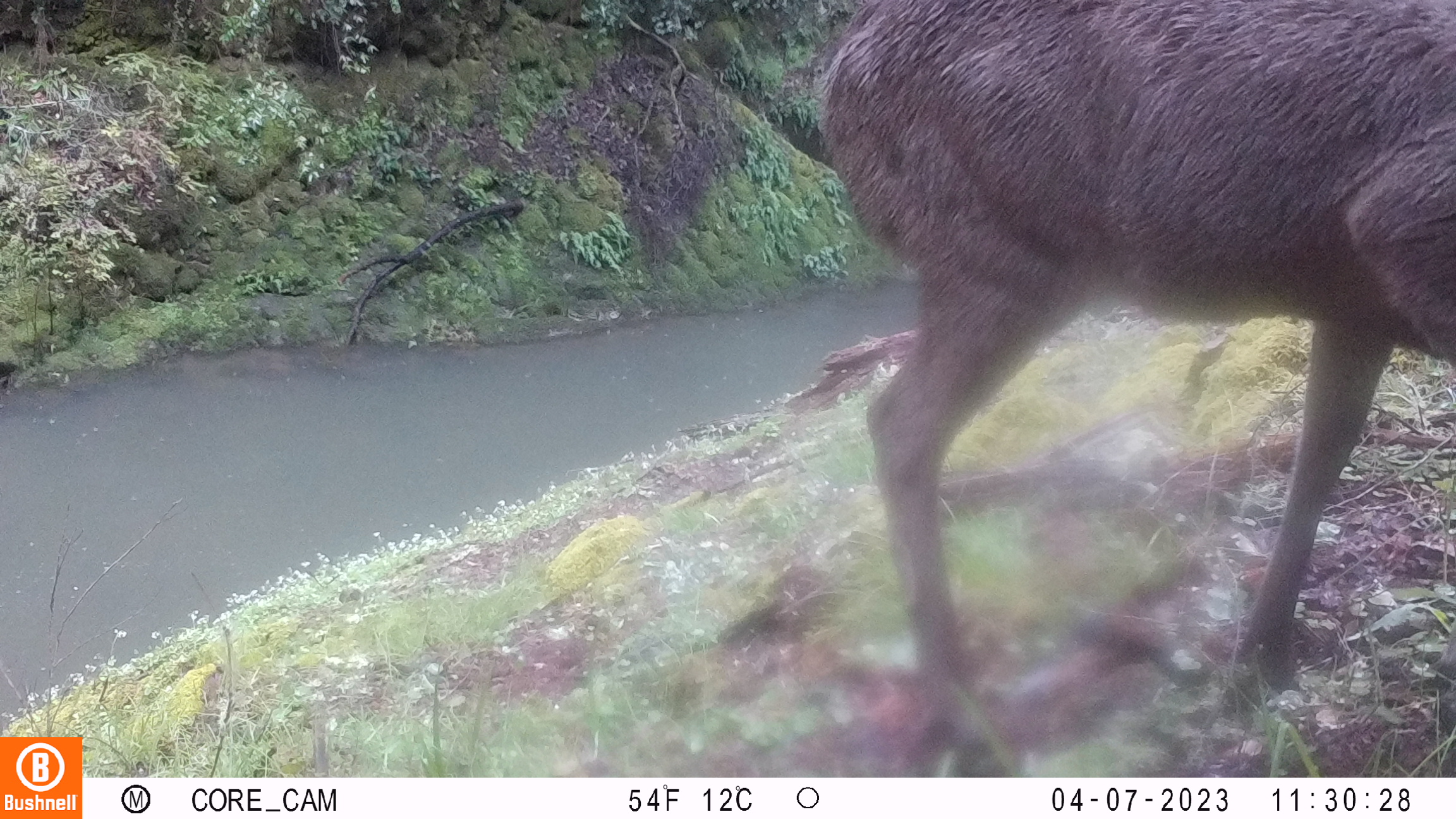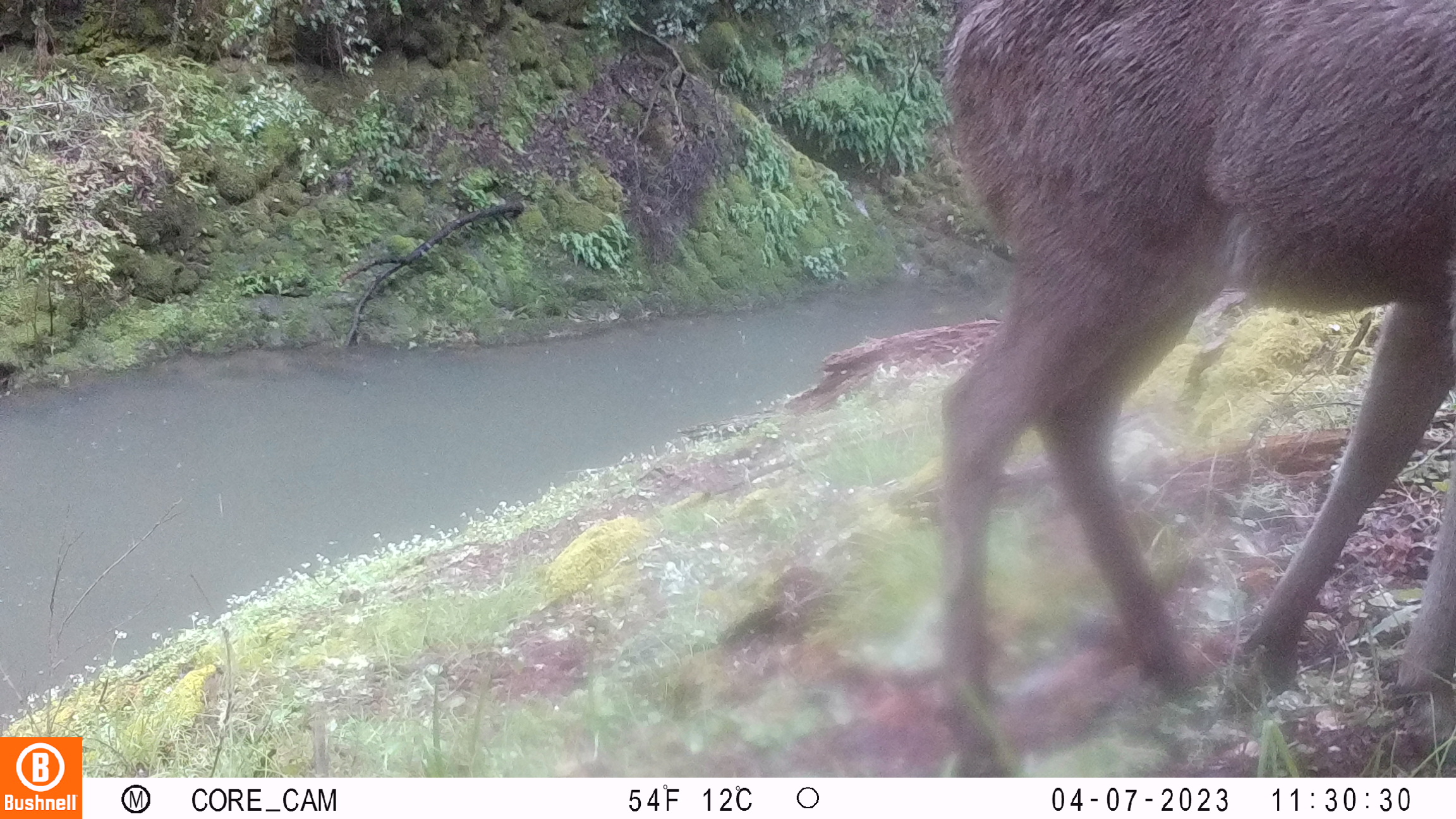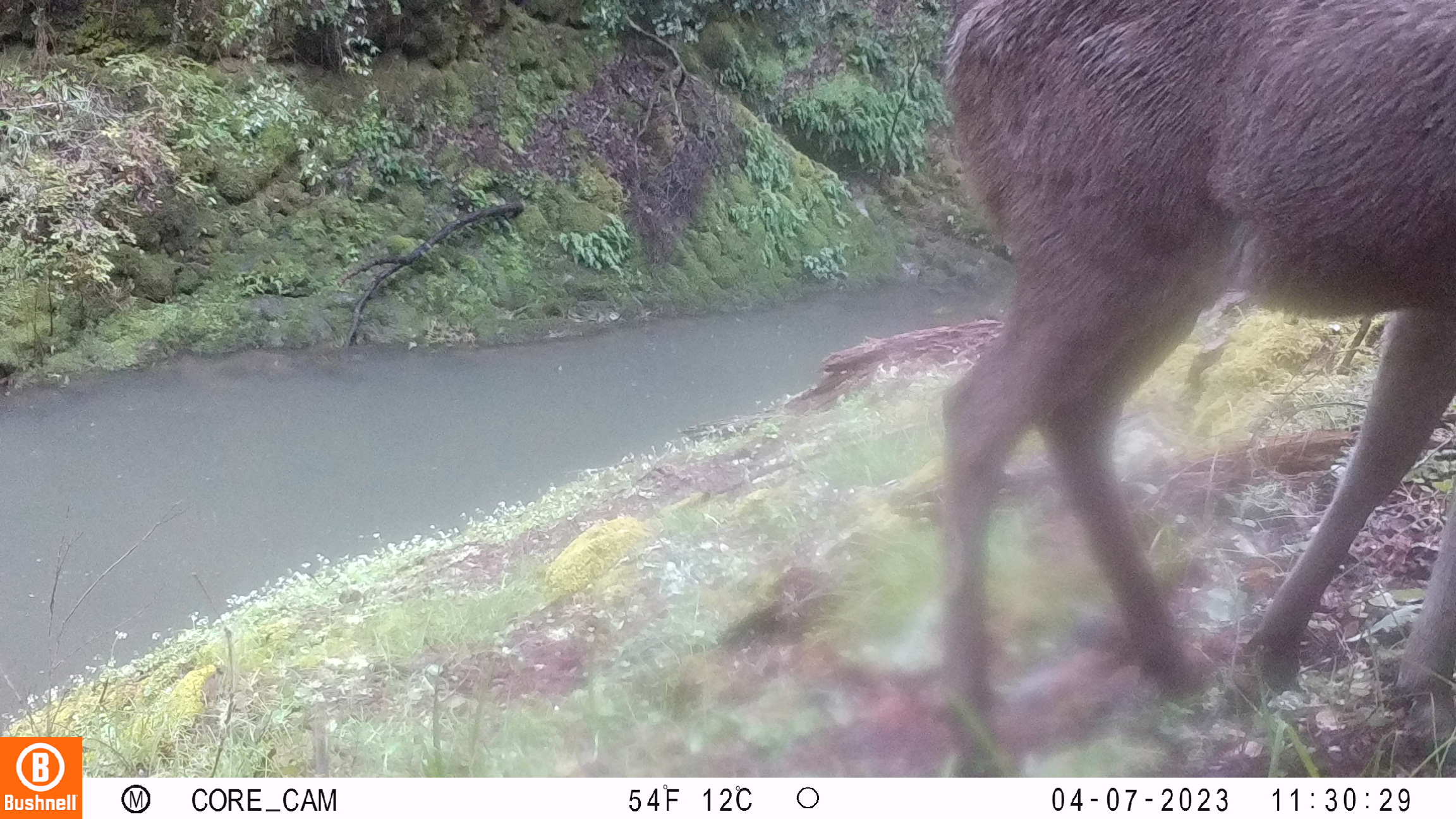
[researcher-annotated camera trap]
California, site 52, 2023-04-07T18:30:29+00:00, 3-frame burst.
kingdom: Animalia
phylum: Chordata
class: Mammalia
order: Artiodactyla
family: Cervidae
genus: Odocoileus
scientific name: Odocoileus hemionus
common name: mule deer